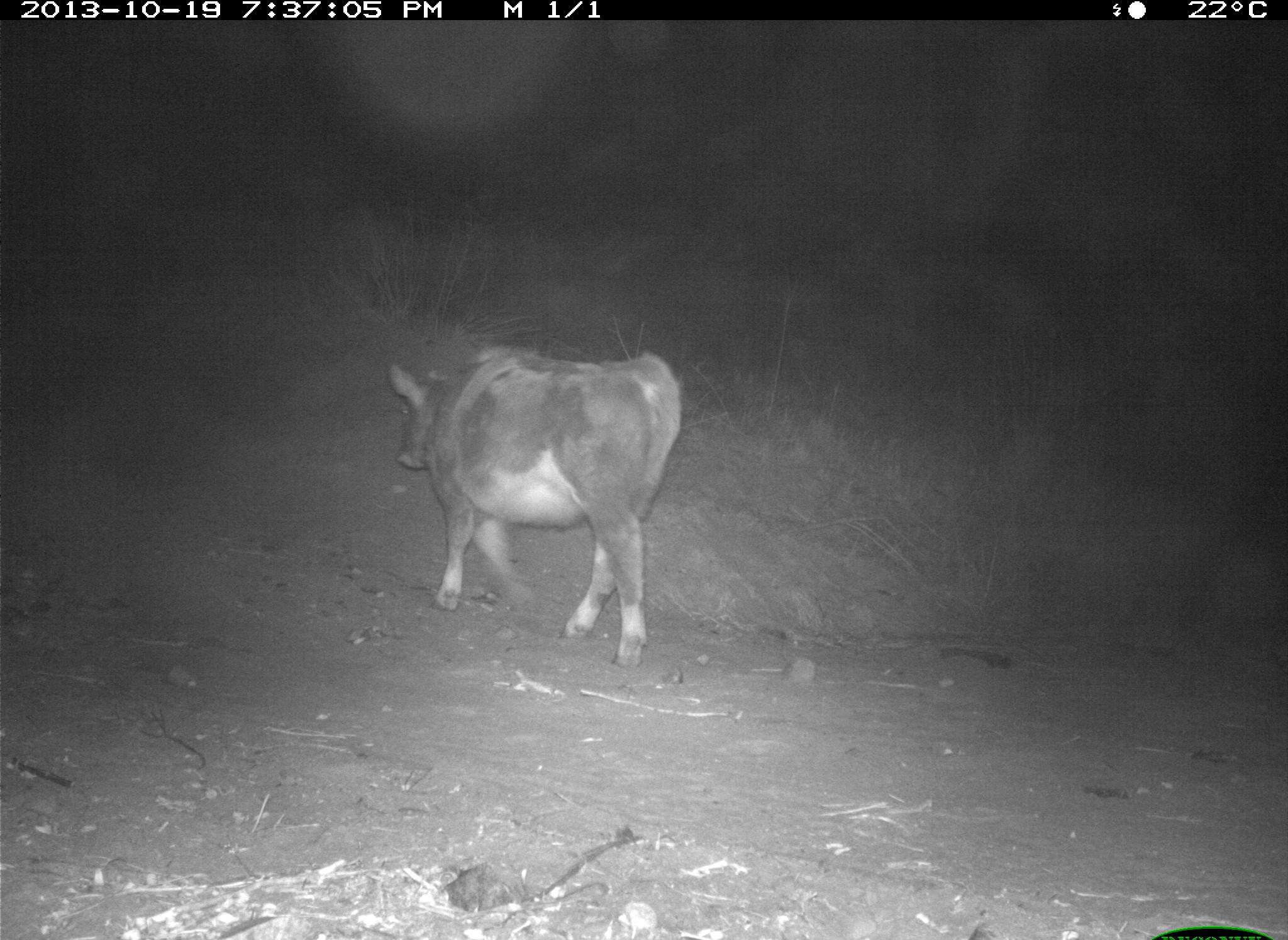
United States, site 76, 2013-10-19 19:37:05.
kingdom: Animalia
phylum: Chordata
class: Mammalia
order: Artiodactyla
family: Bovidae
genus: Bos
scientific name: Bos taurus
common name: cow